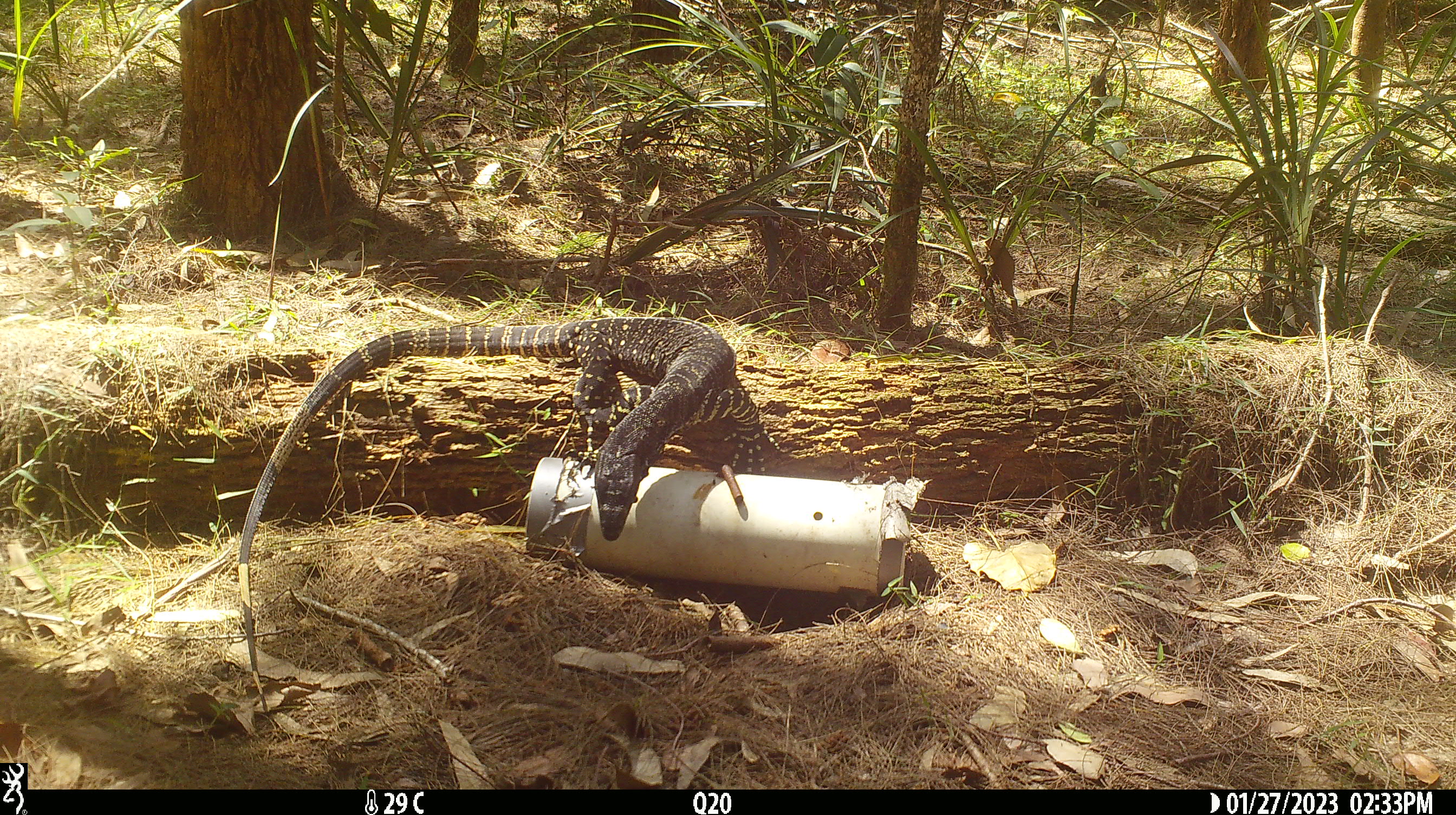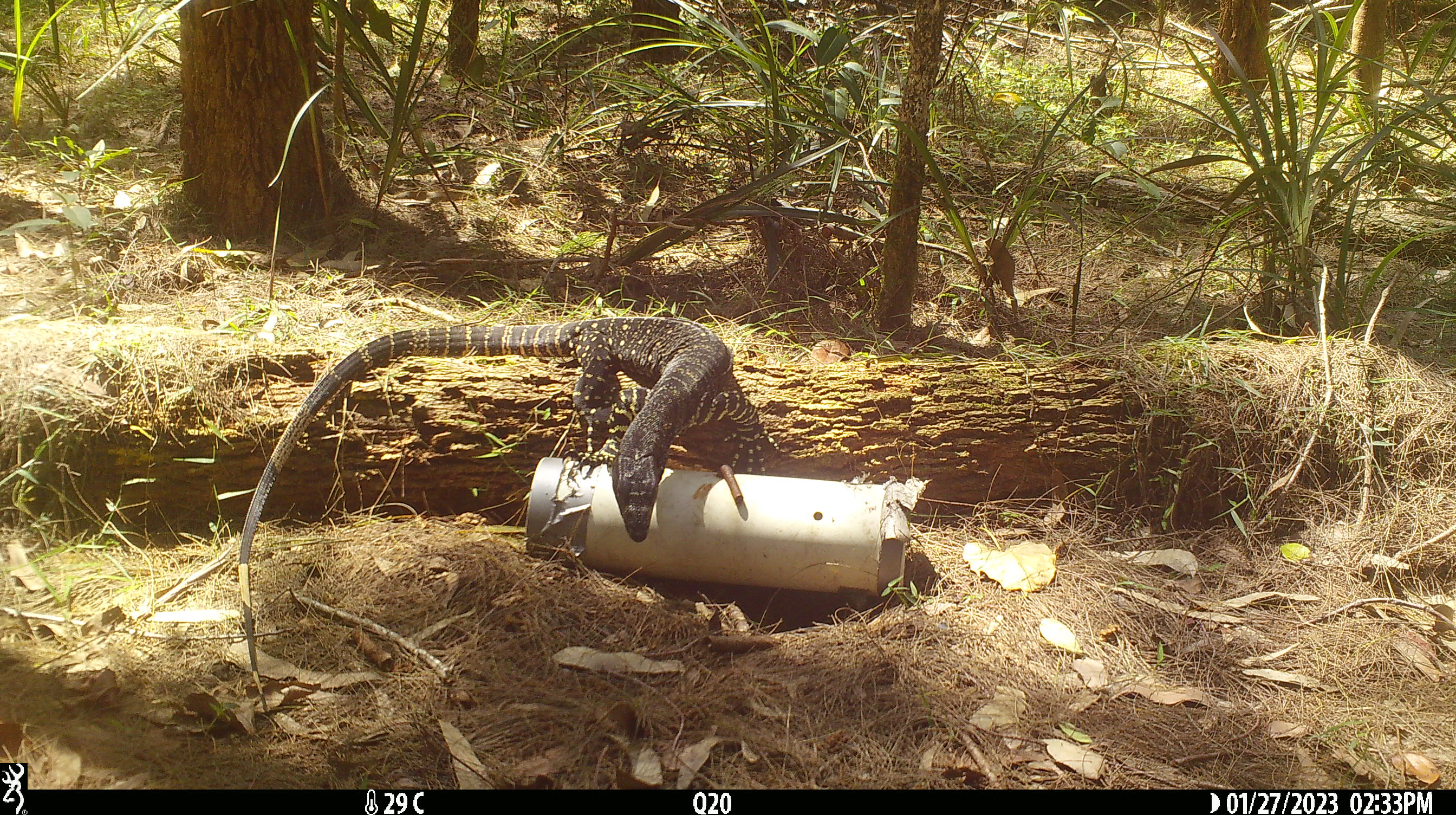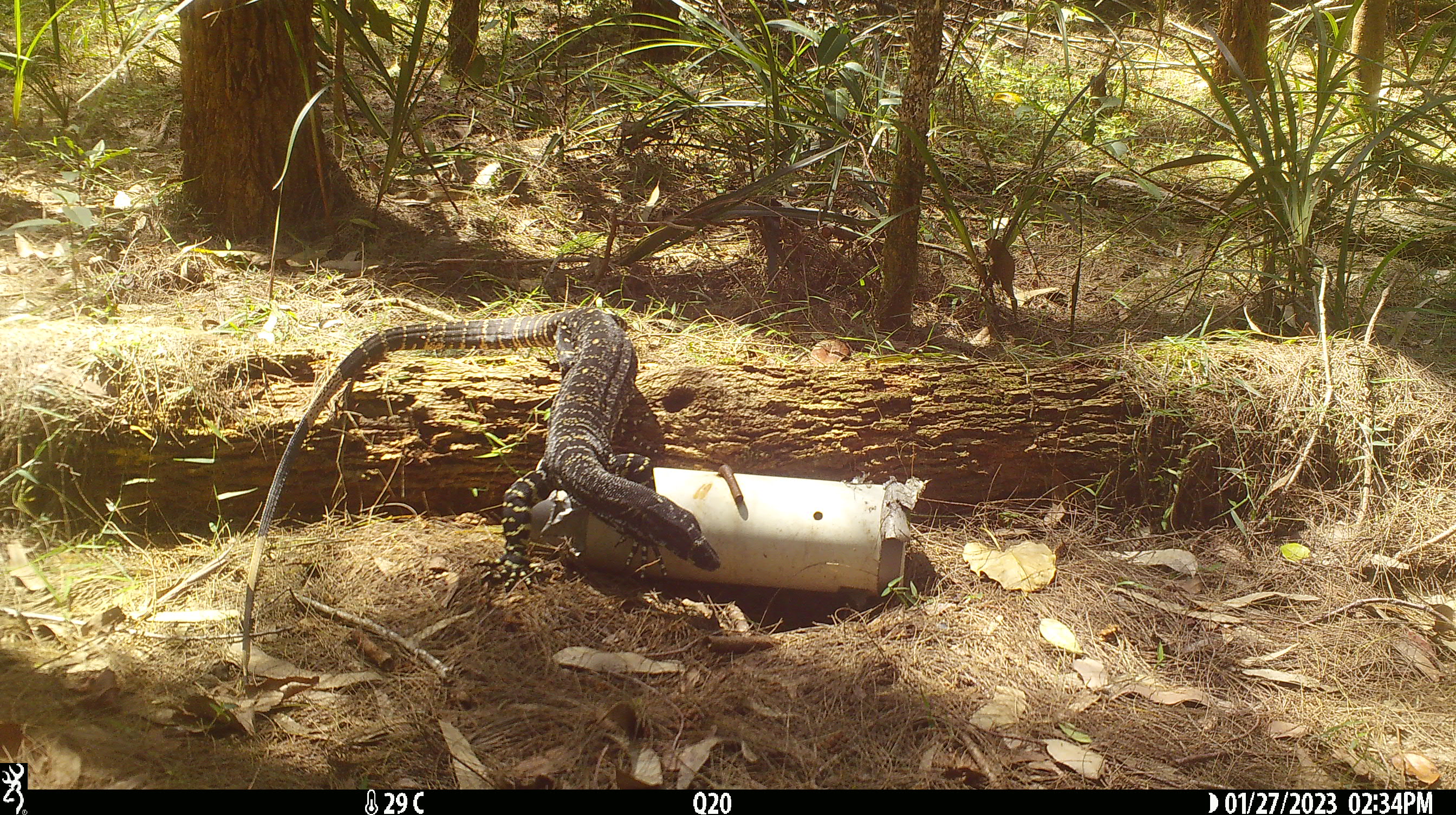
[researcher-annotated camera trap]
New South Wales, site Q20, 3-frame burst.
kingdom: Animalia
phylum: Chordata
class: Reptilia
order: Squamata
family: Varanidae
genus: Varanus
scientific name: Varanus varius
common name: lace monitor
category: goanna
Goanna (lace monitor) (Varanus varius).